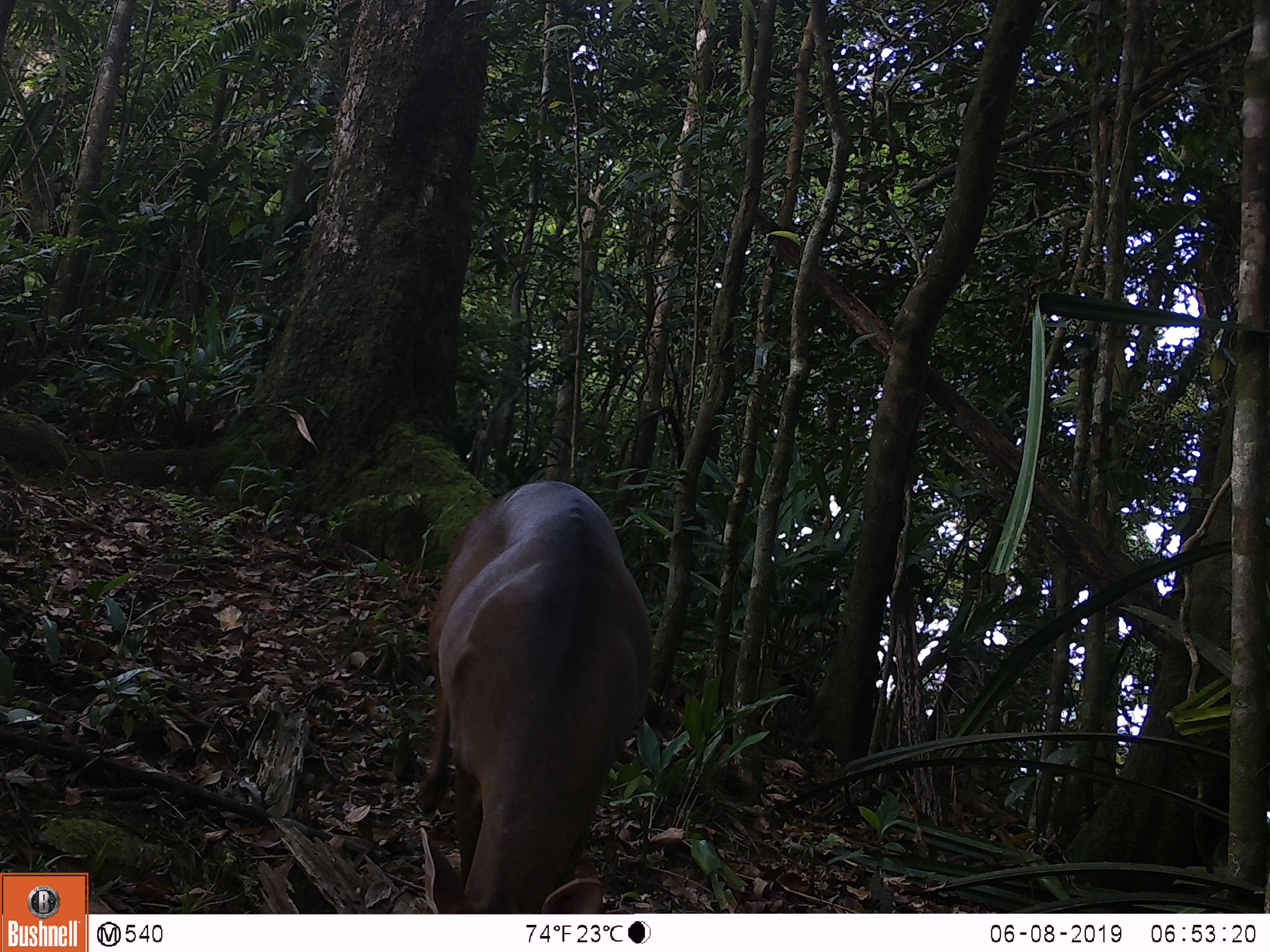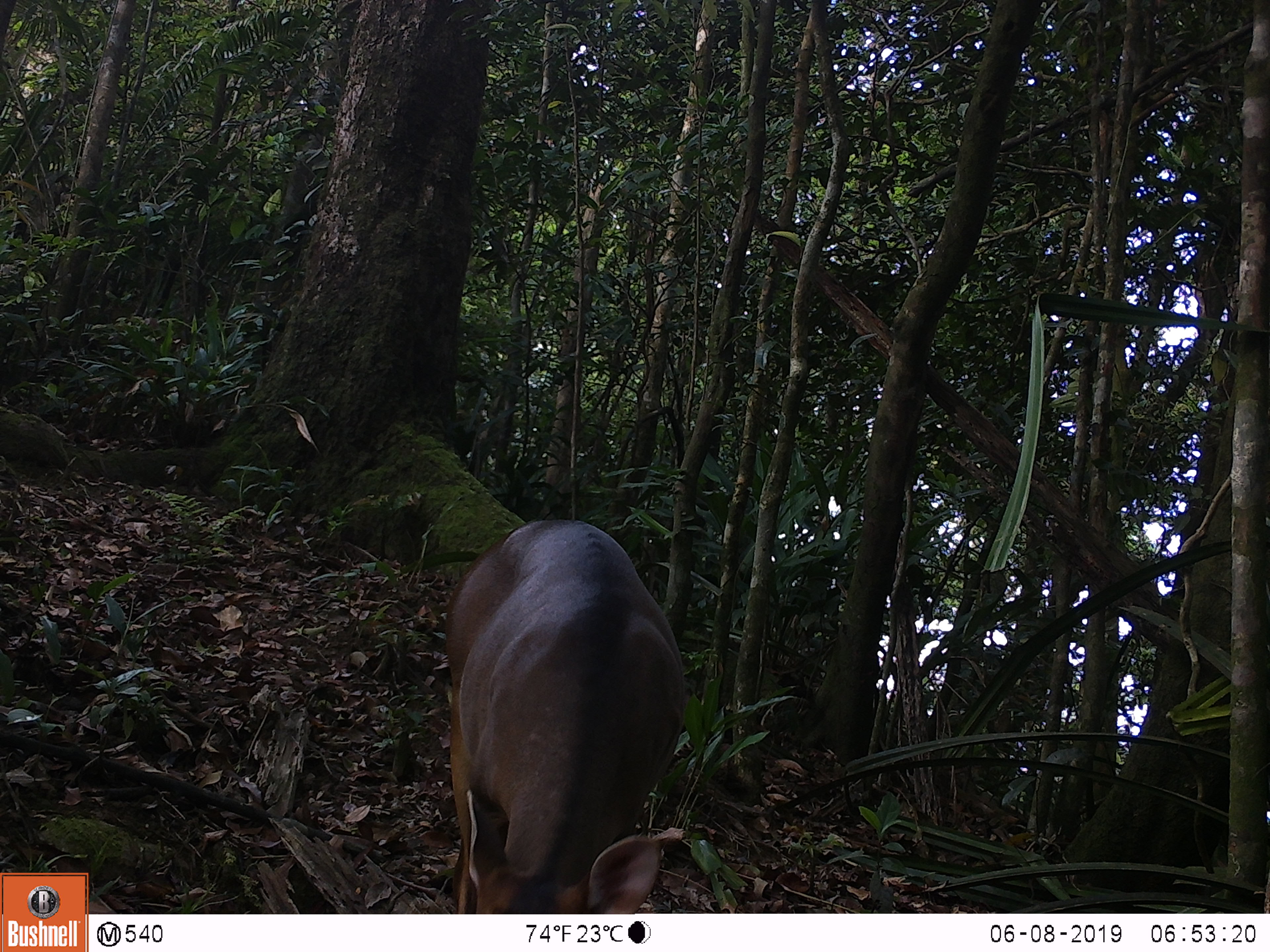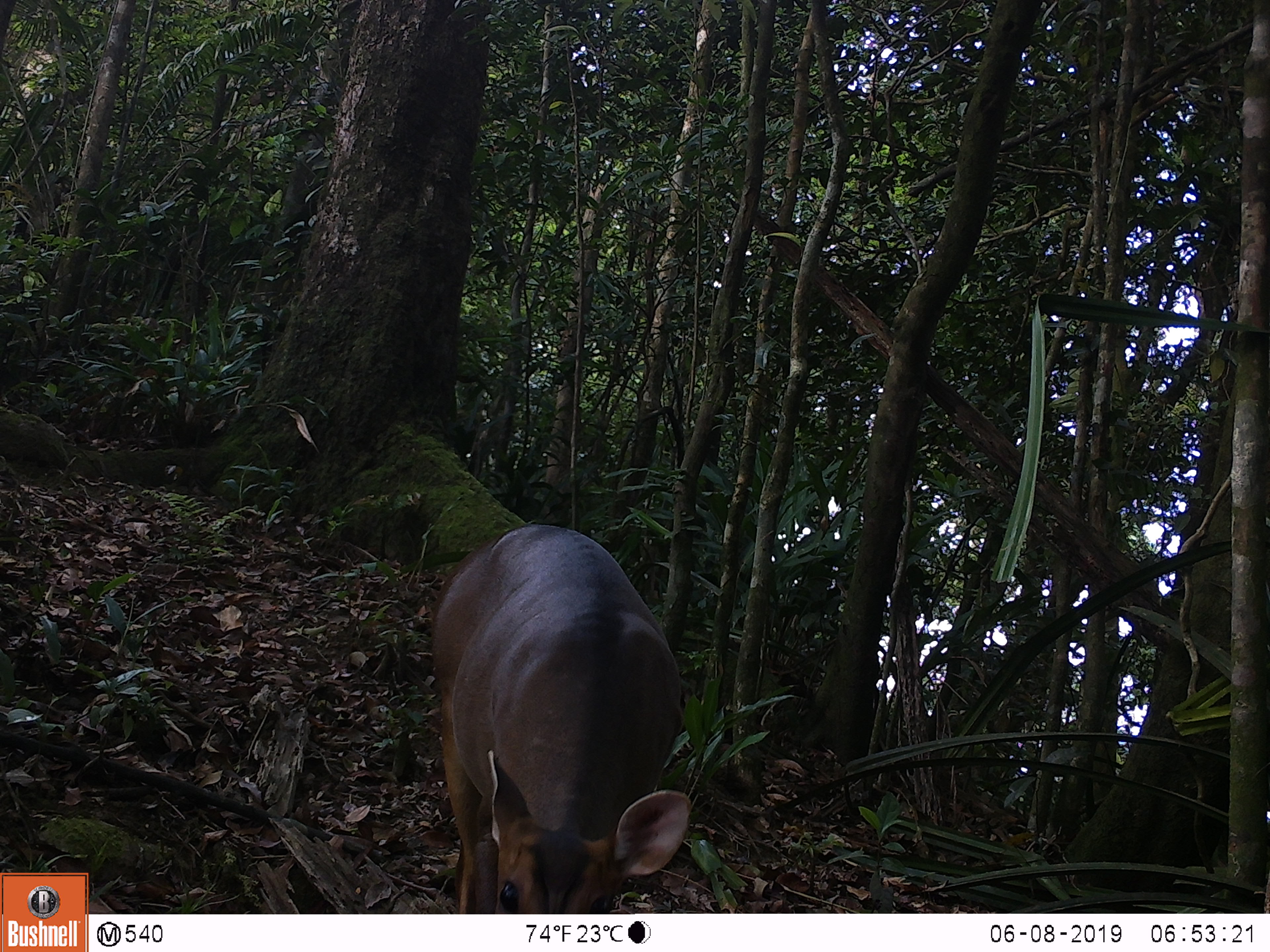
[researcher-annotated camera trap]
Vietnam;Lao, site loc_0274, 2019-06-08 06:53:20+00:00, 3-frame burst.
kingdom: Animalia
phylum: Chordata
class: Mammalia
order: Artiodactyla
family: Cervidae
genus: Muntiacus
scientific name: Muntiacus vuquangensis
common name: large-antlered muntjac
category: large antlered muntjac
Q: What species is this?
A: Large antlered muntjac (large-antlered muntjac) (Muntiacus vuquangensis).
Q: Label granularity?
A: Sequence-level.